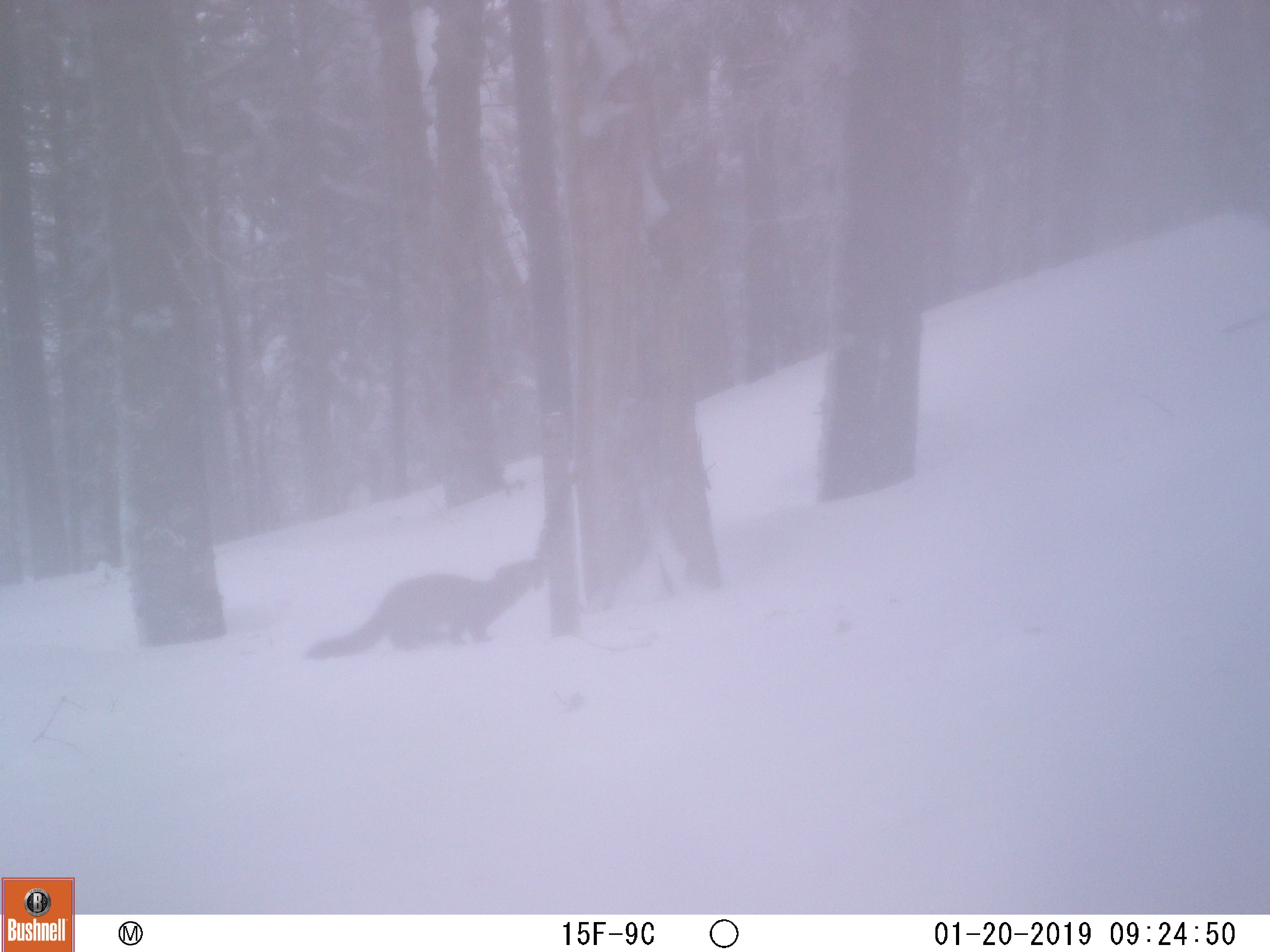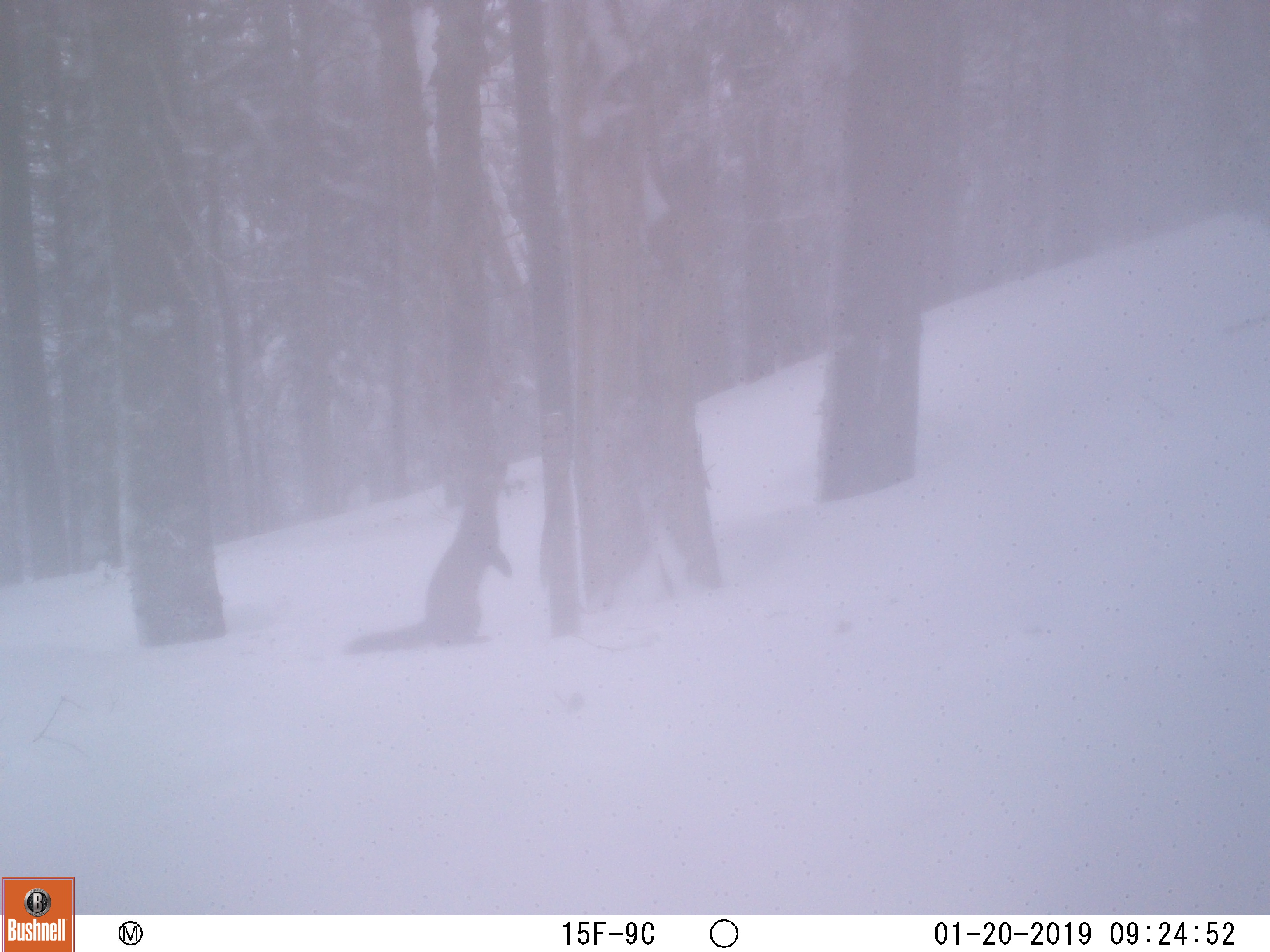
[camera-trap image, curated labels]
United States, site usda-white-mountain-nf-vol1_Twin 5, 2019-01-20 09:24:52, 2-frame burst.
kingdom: Animalia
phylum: Chordata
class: Mammalia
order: Carnivora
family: Mustelidae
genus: Martes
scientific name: Martes americana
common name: american marten